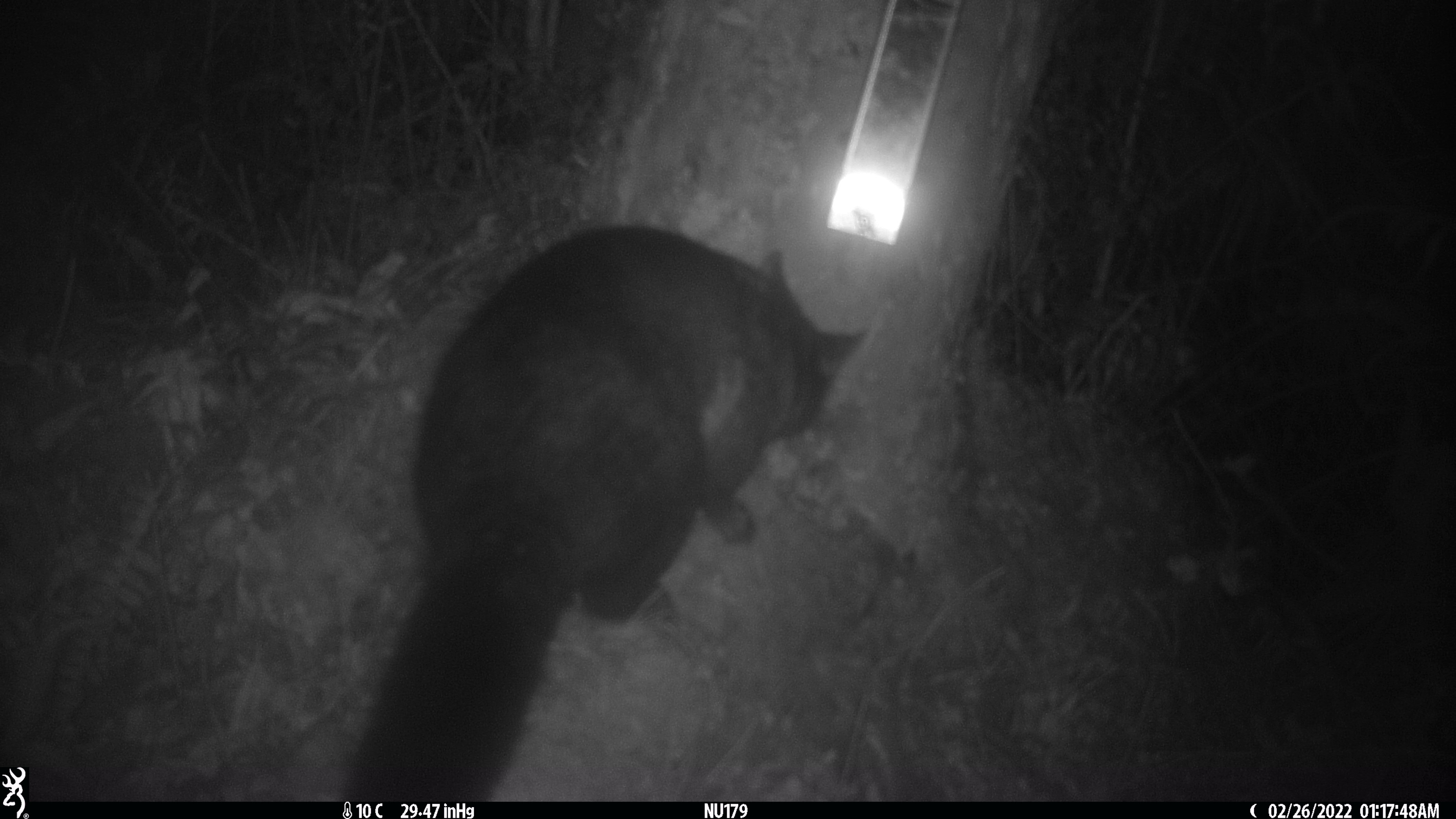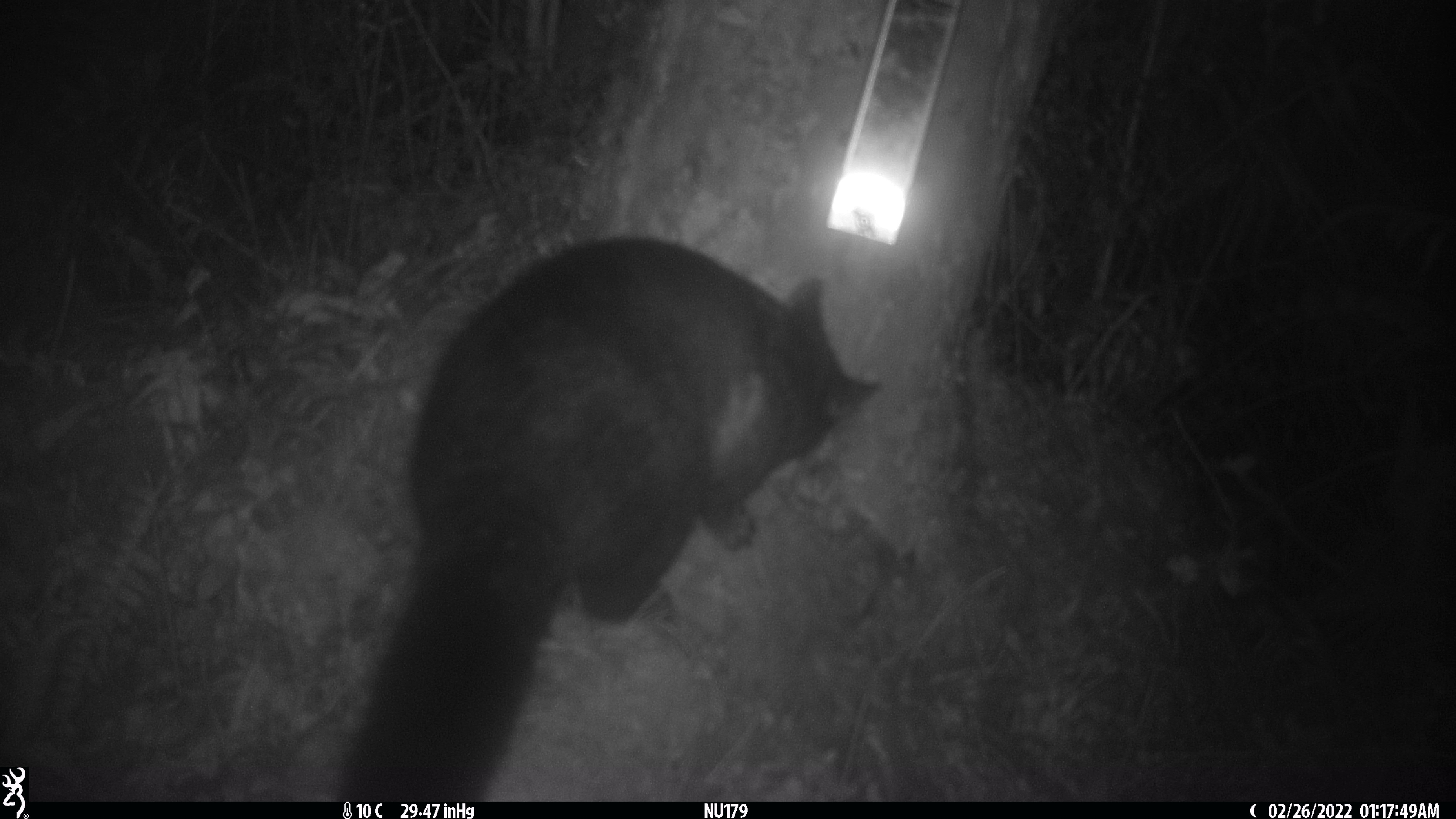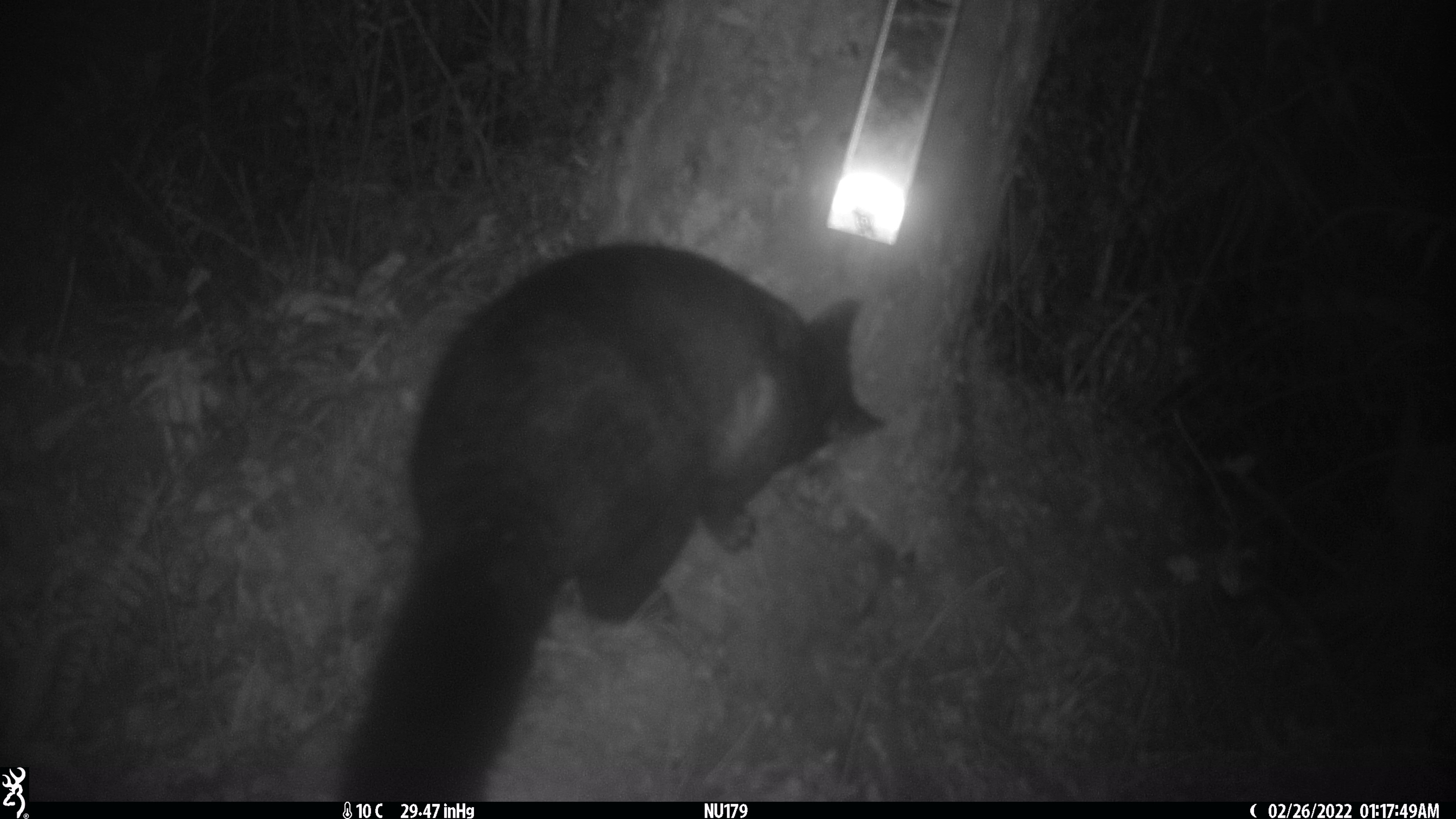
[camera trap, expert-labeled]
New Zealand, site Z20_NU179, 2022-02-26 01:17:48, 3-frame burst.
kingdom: Animalia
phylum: Chordata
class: Mammalia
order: Diprotodontia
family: Phalangeridae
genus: Trichosurus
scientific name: Trichosurus vulpecula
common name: common brushtail possum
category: possum